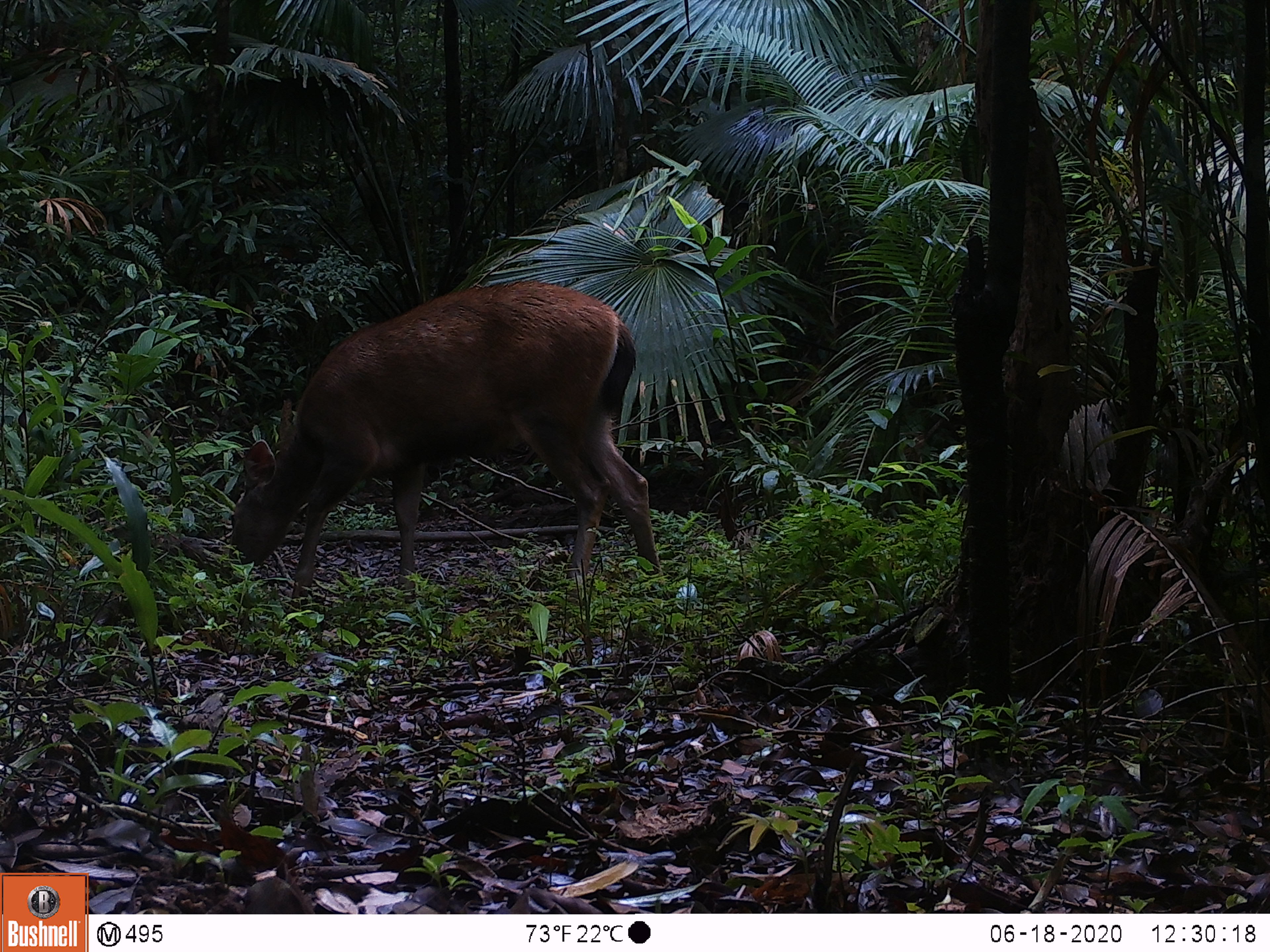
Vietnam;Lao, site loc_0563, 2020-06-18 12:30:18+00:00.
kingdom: Animalia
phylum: Chordata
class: Mammalia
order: Artiodactyla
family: Cervidae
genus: Rusa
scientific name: Rusa unicolor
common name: sambar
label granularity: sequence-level